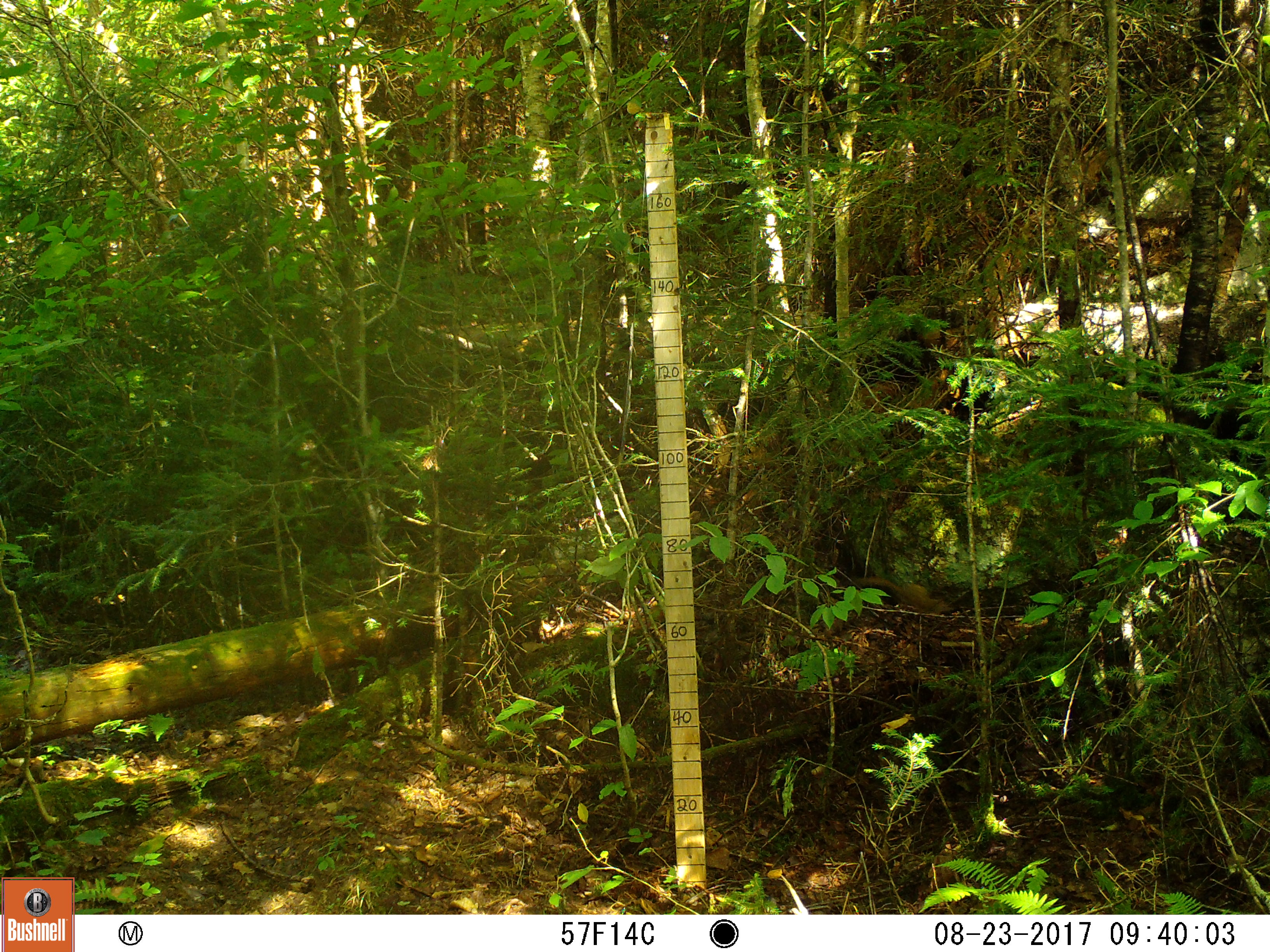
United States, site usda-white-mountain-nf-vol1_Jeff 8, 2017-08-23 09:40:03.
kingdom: Animalia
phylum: Chordata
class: Mammalia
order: Rodentia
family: Sciuridae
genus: Tamiasciurus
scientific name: Tamiasciurus hudsonicus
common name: red squirrel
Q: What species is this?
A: Red squirrel (Tamiasciurus hudsonicus).